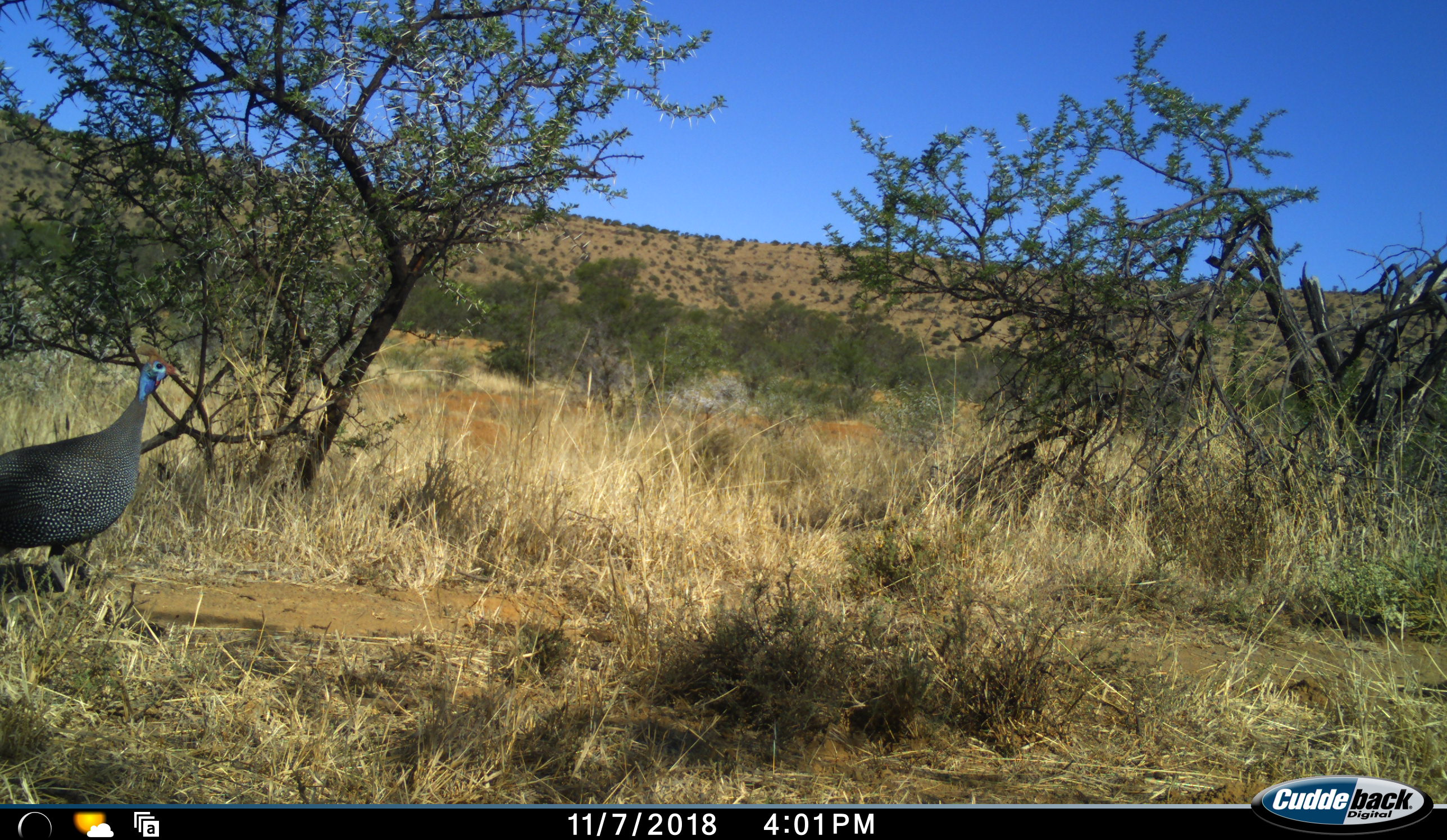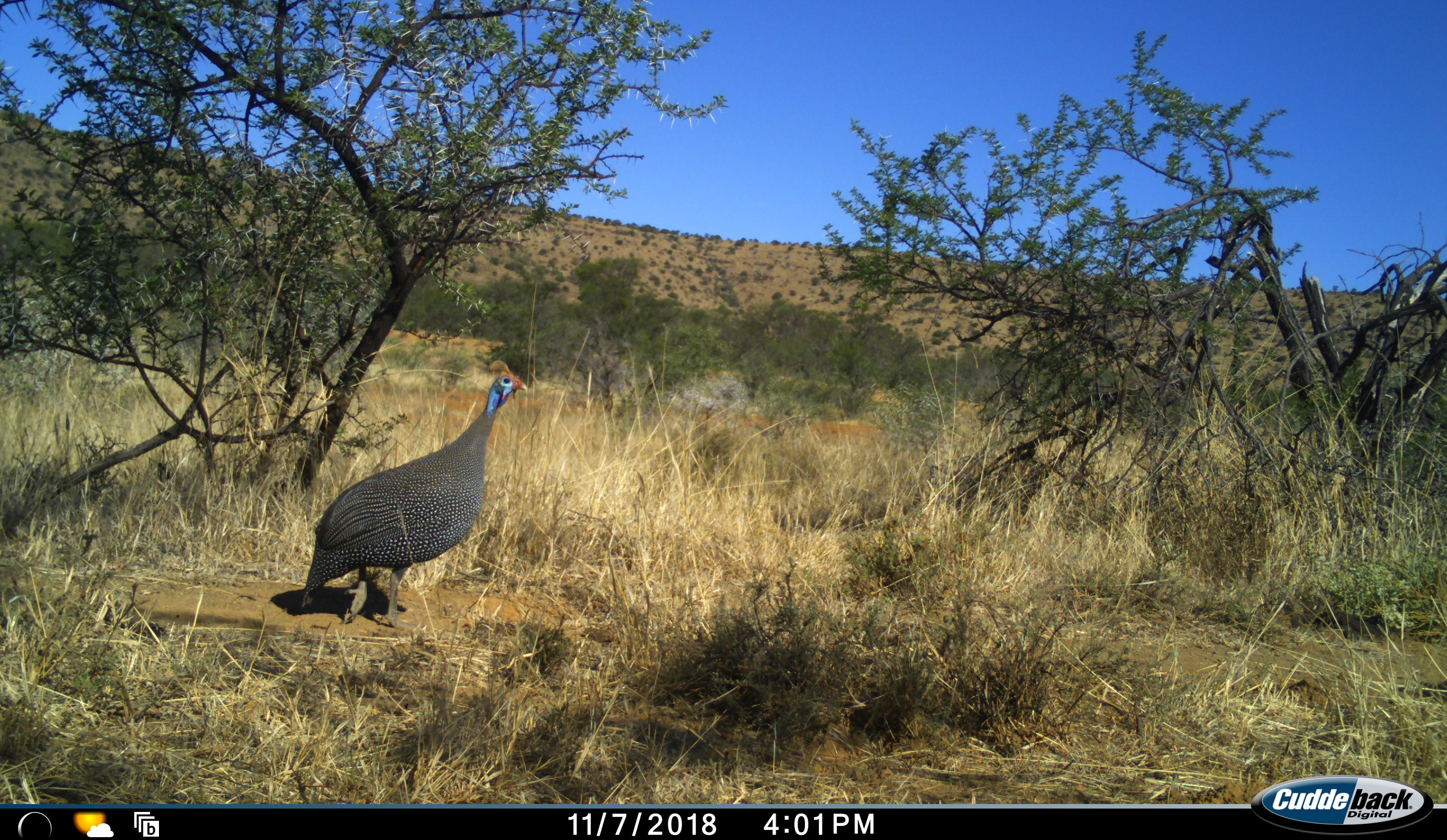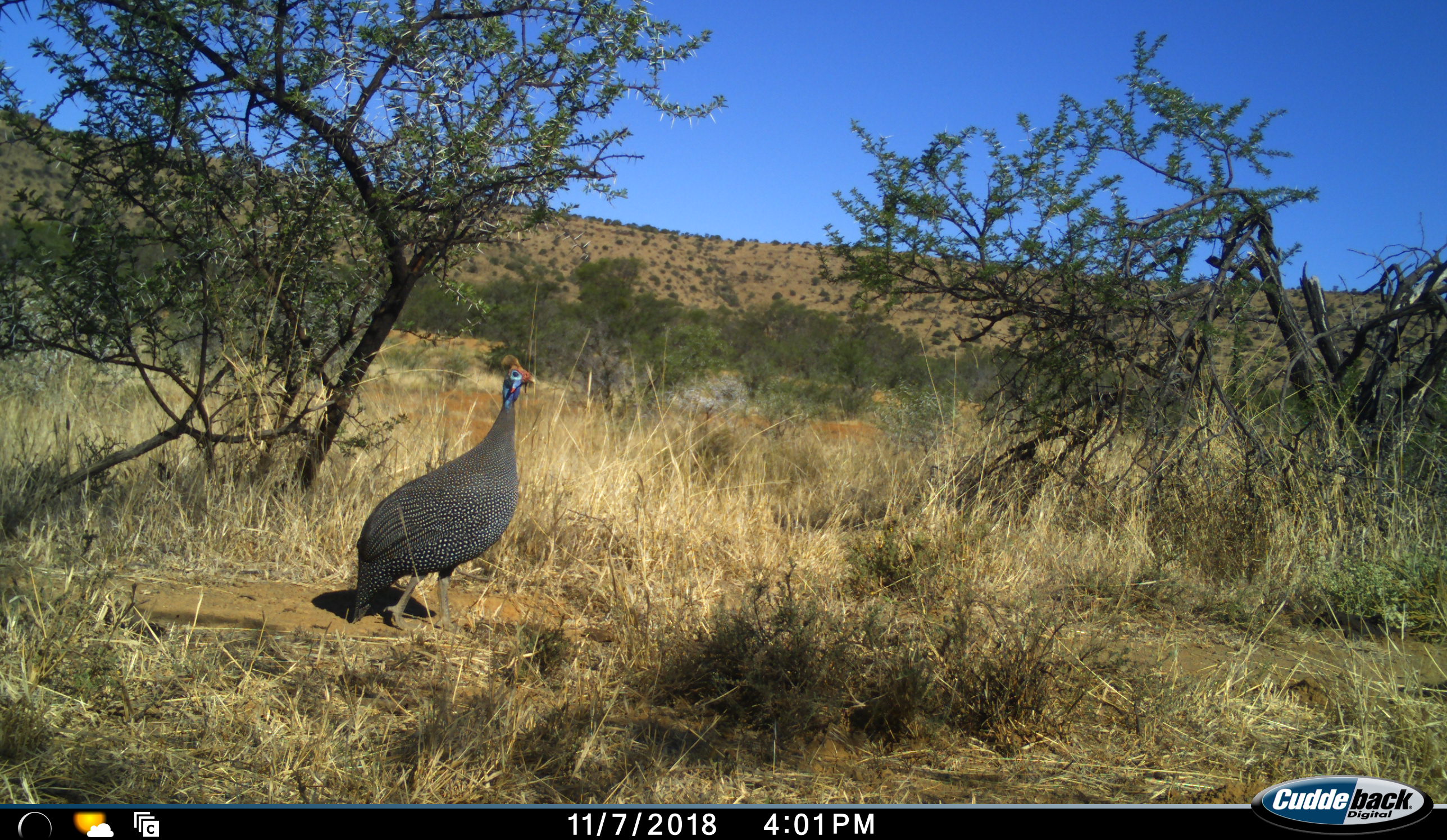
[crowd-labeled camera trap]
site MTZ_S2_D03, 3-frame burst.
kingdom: Animalia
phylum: Chordata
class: Aves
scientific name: Aves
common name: bird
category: birdother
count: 1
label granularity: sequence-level